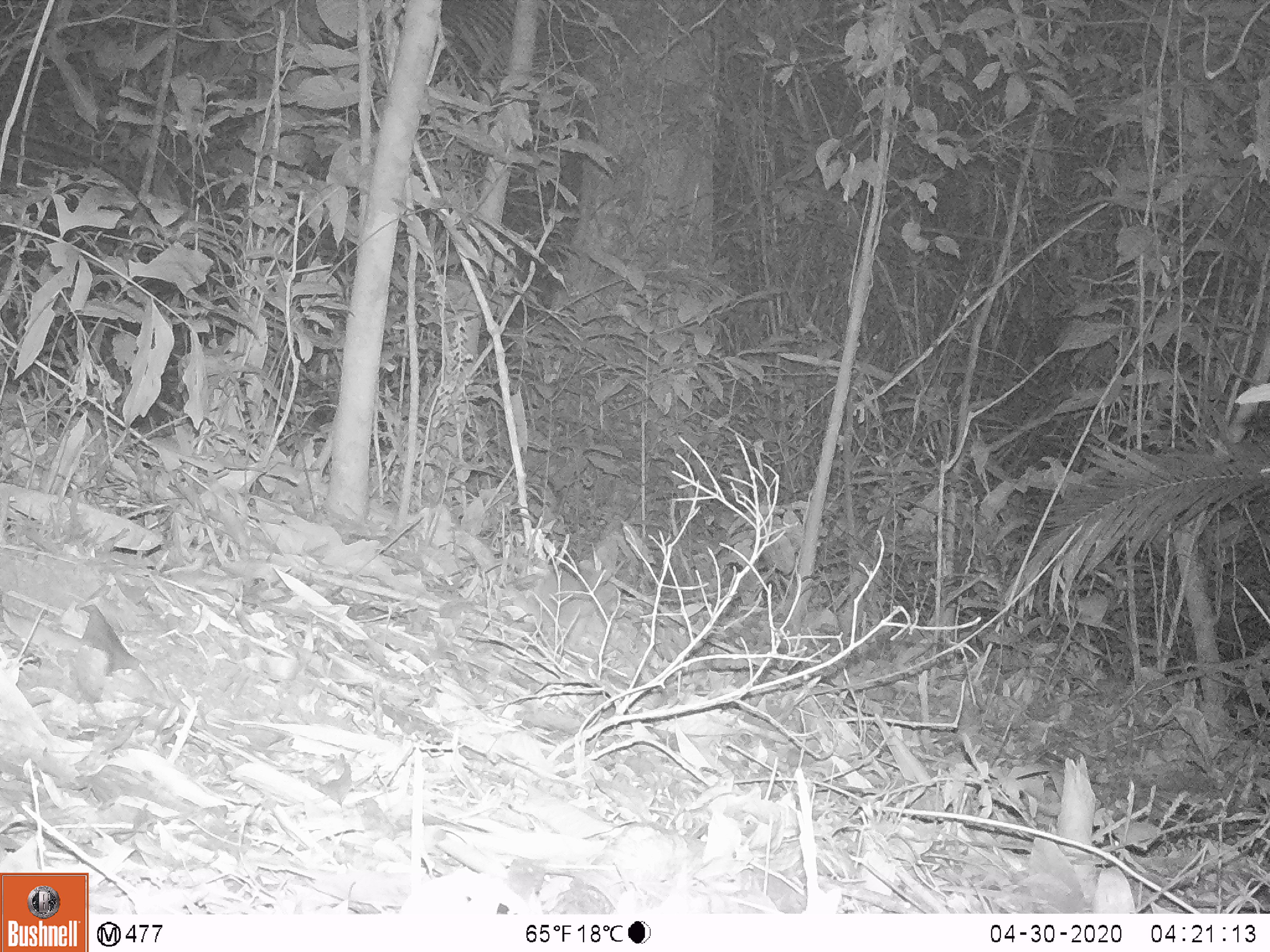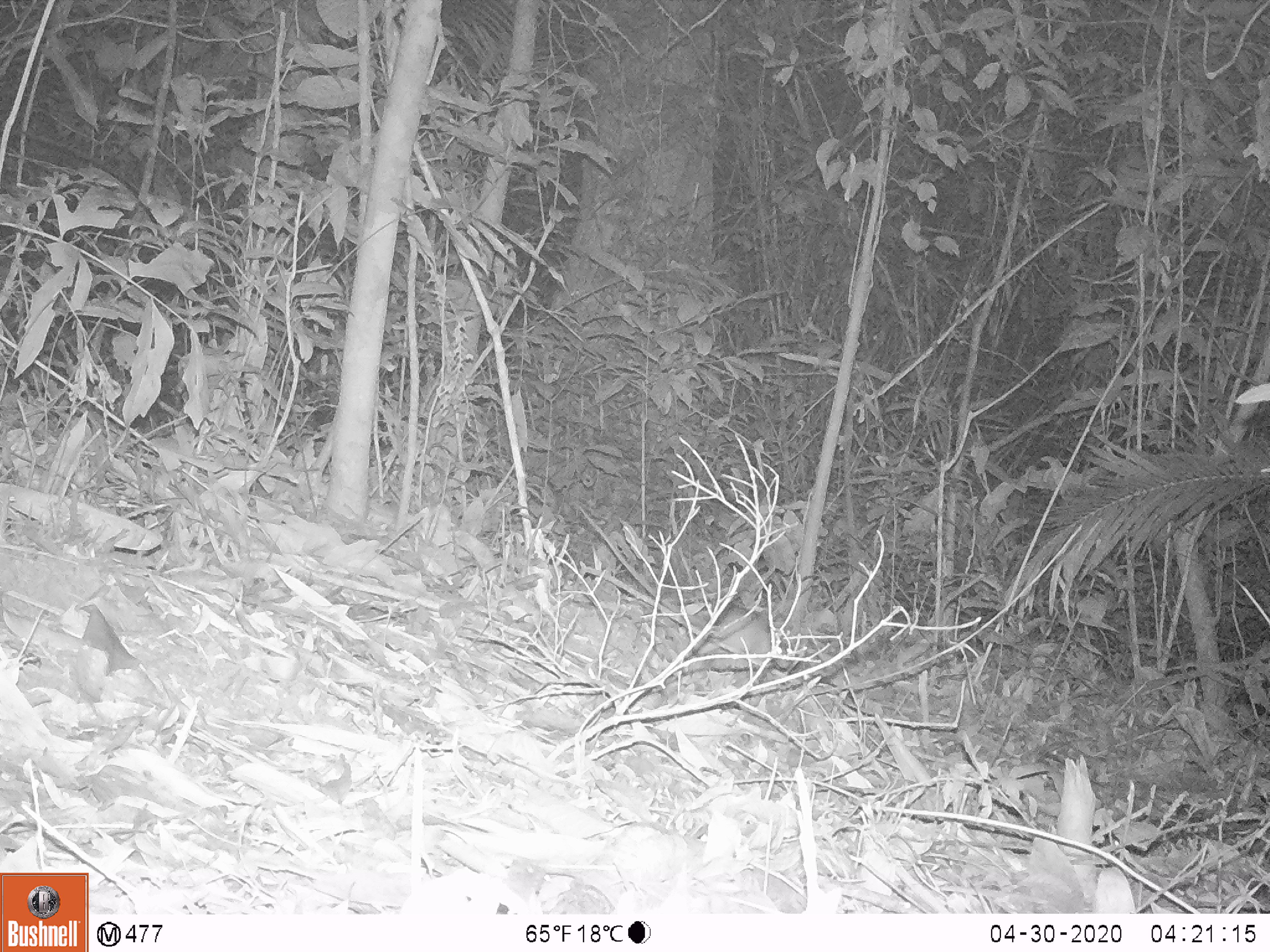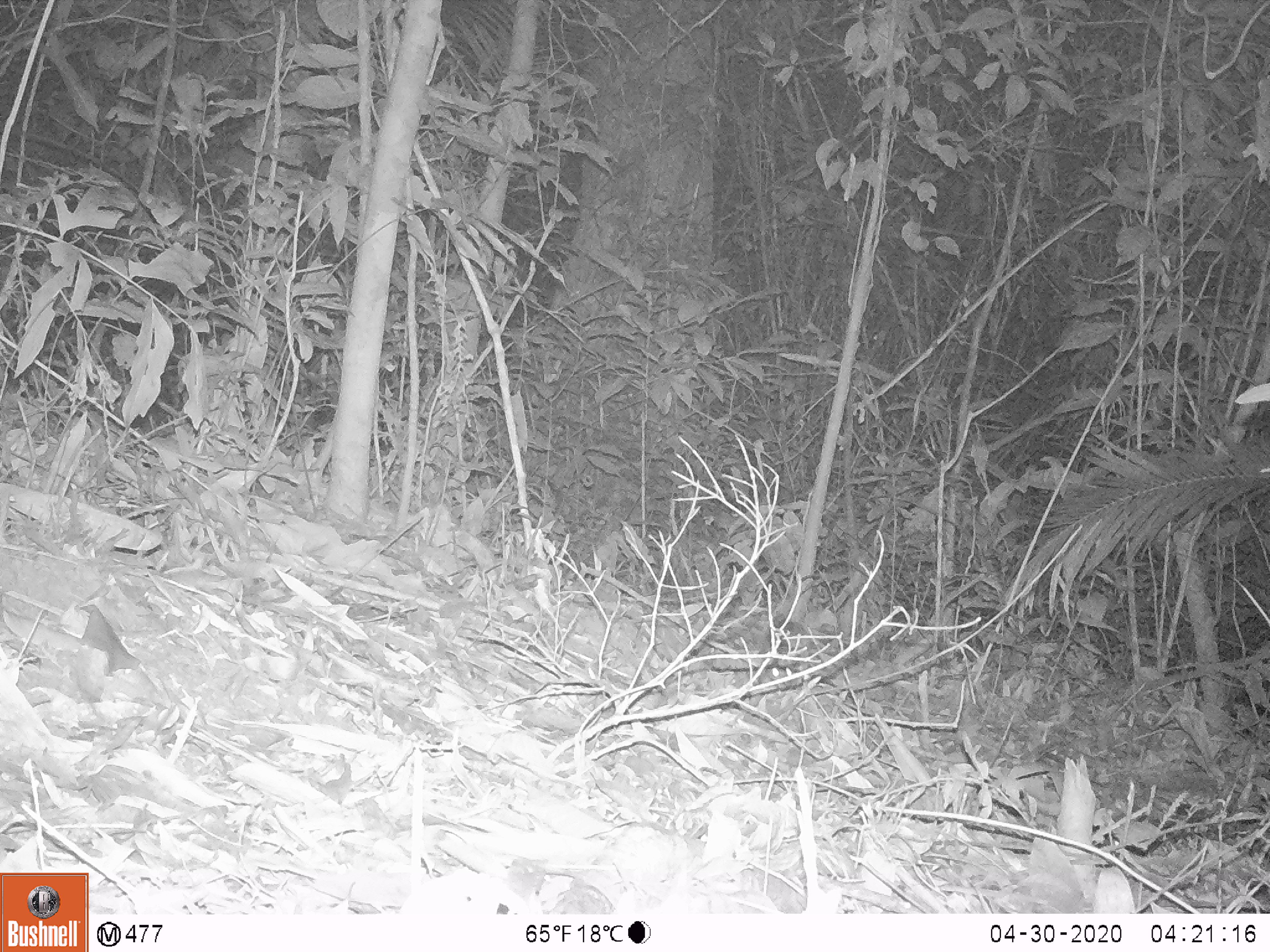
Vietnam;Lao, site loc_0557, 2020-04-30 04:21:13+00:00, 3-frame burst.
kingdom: Animalia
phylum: Chordata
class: Mammalia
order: Rodentia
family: Muridae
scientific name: Muridae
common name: old-world mice and rats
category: unidentified murid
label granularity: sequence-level